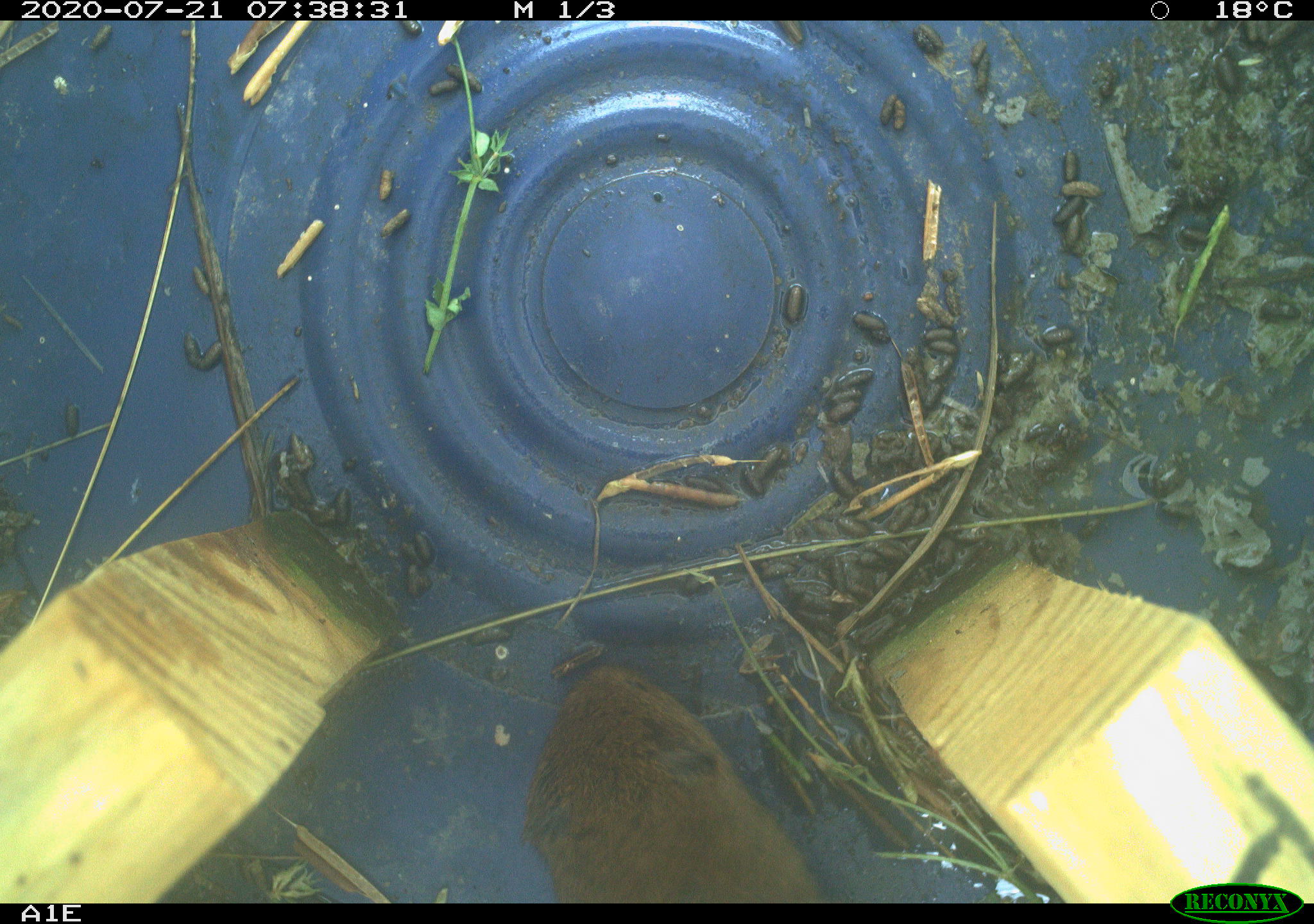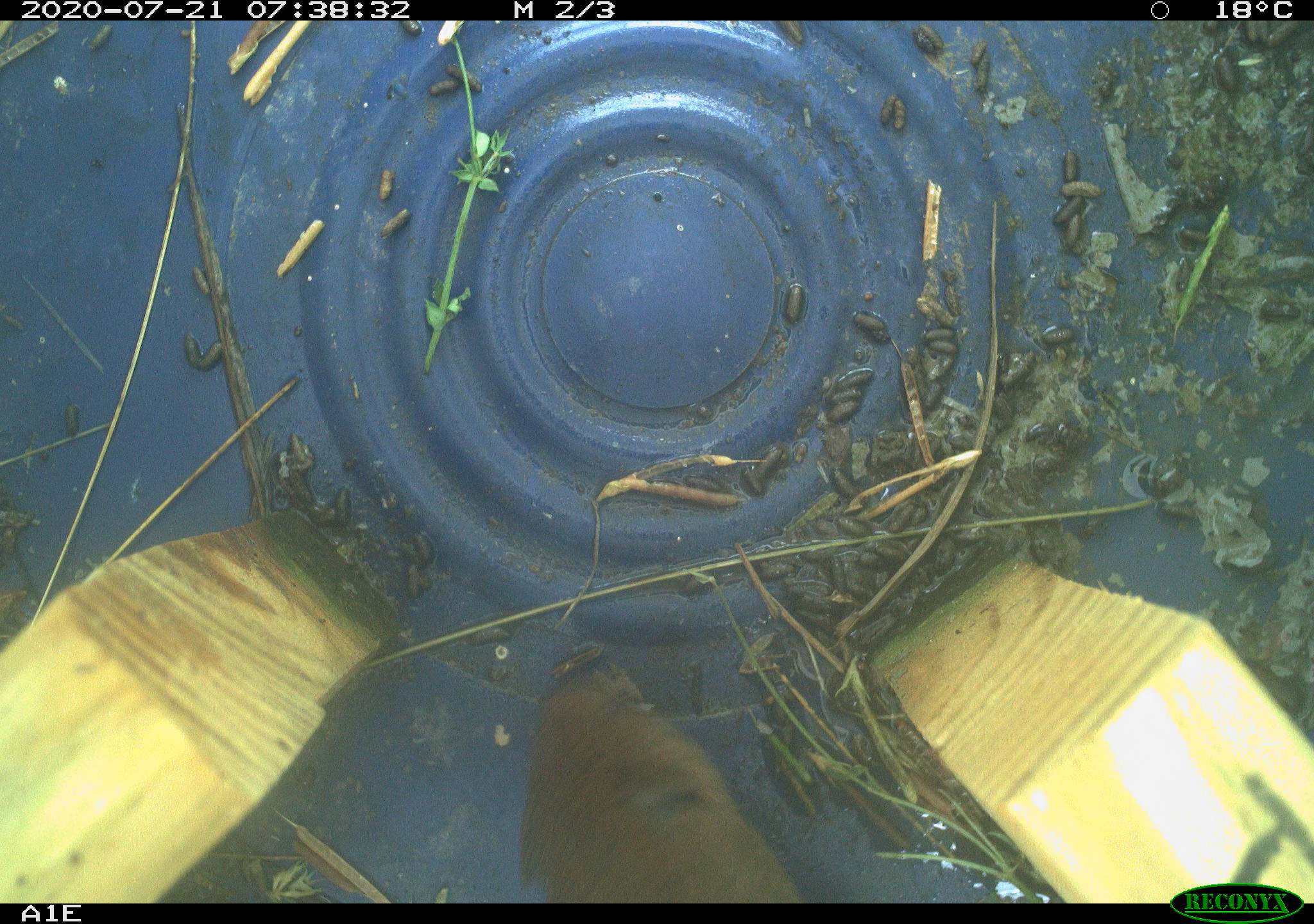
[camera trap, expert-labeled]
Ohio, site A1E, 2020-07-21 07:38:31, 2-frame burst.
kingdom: Animalia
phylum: Chordata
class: Mammalia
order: Rodentia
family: Cricetidae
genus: Microtus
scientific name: Microtus pennsylvanicus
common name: meadow vole